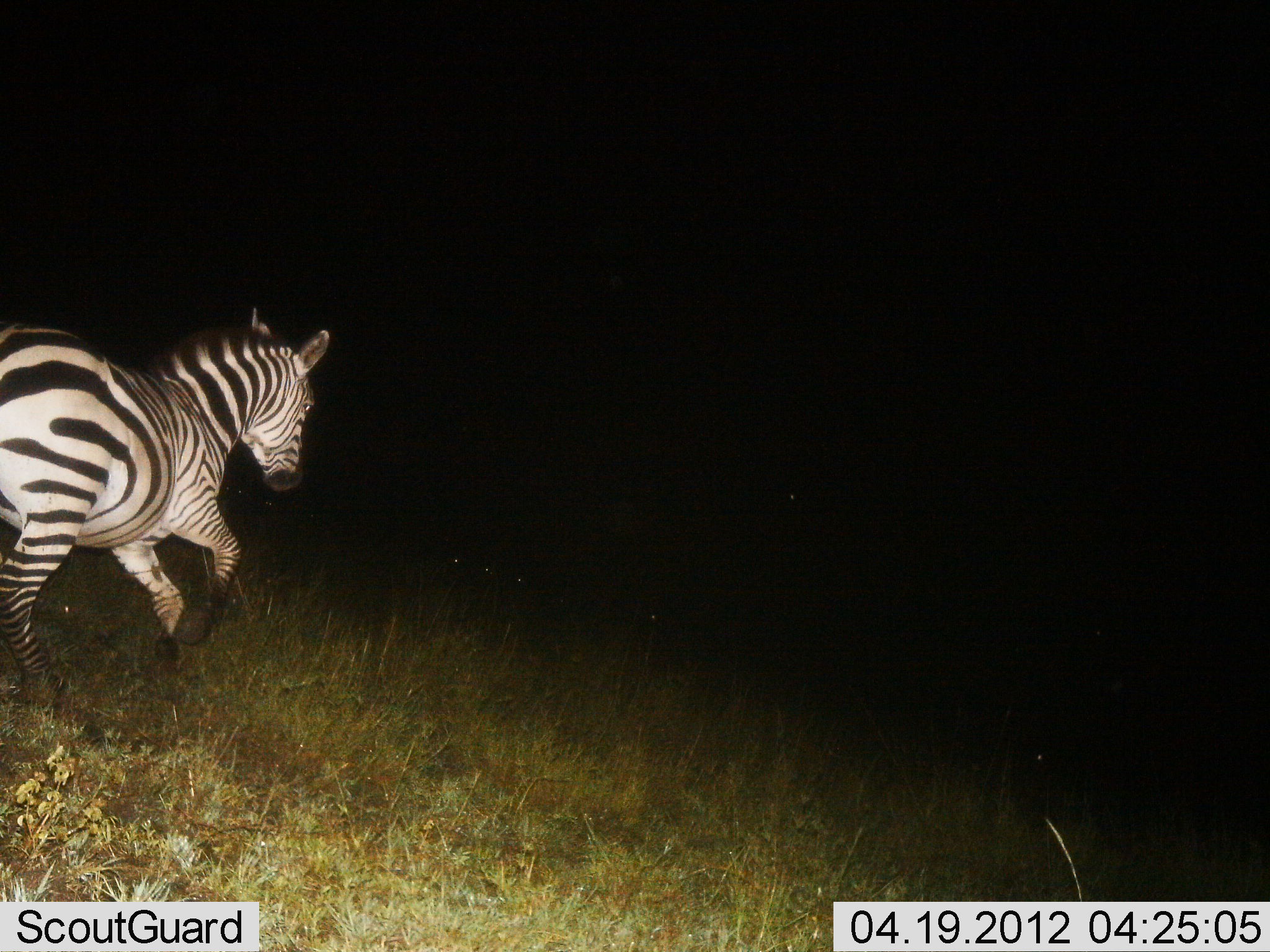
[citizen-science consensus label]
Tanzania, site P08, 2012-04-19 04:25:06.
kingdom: Animalia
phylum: Chordata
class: Mammalia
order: Perissodactyla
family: Equidae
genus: Equus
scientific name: Equus quagga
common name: plains zebra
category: zebra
Zebra (plains zebra) (Equus quagga), count 1. Behavior (volunteer vote fractions): standing 10%, resting 0%, moving 100%, interacting 0%. Young present (vote fraction): 0%. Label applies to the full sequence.